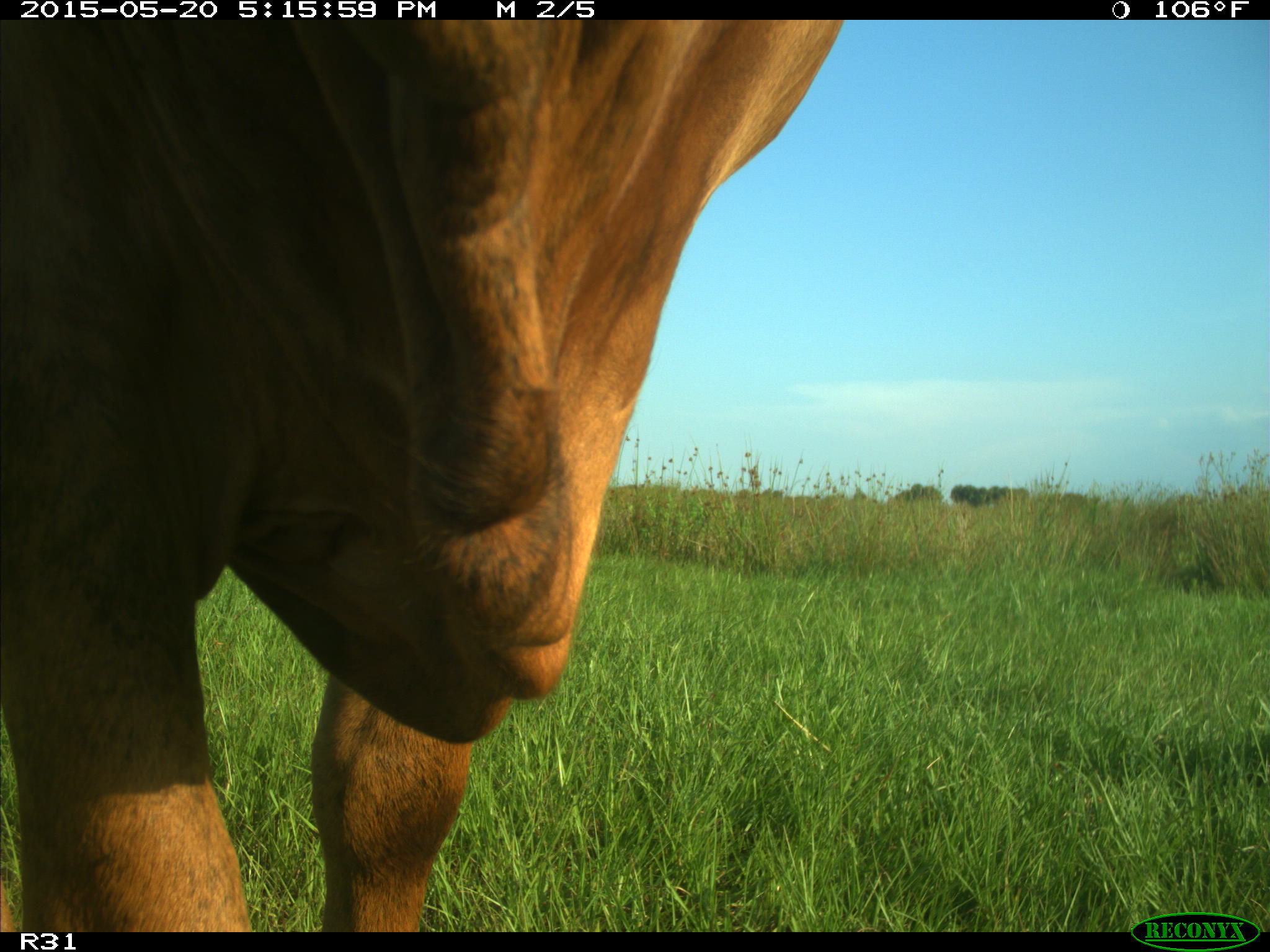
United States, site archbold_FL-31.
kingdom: Animalia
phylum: Chordata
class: Mammalia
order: Artiodactyla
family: Bovidae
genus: Bos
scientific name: Bos taurus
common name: domestic cow